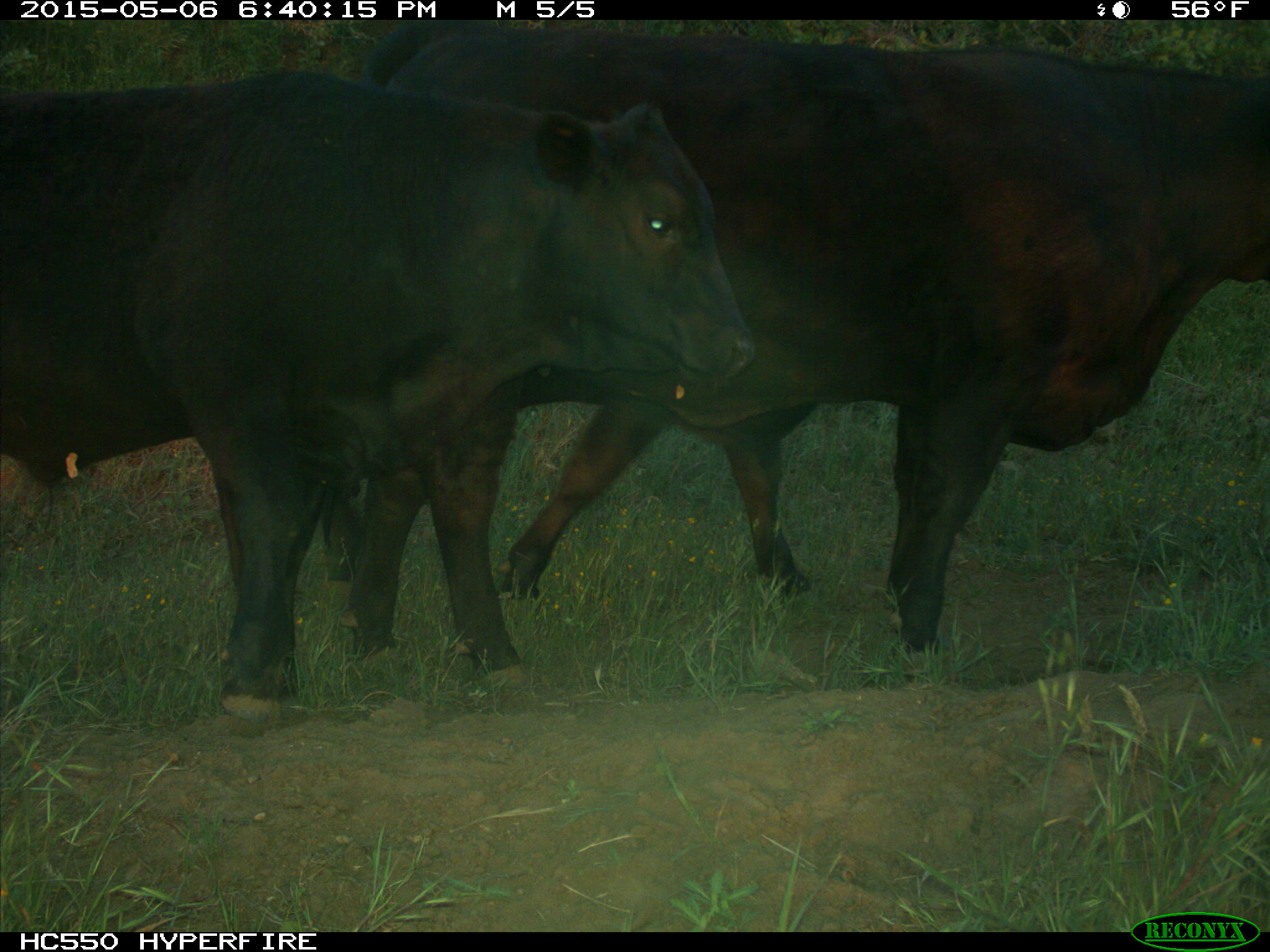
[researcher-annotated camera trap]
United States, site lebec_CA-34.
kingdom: Animalia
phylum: Chordata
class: Mammalia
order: Artiodactyla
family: Bovidae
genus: Bos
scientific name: Bos taurus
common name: domestic cow